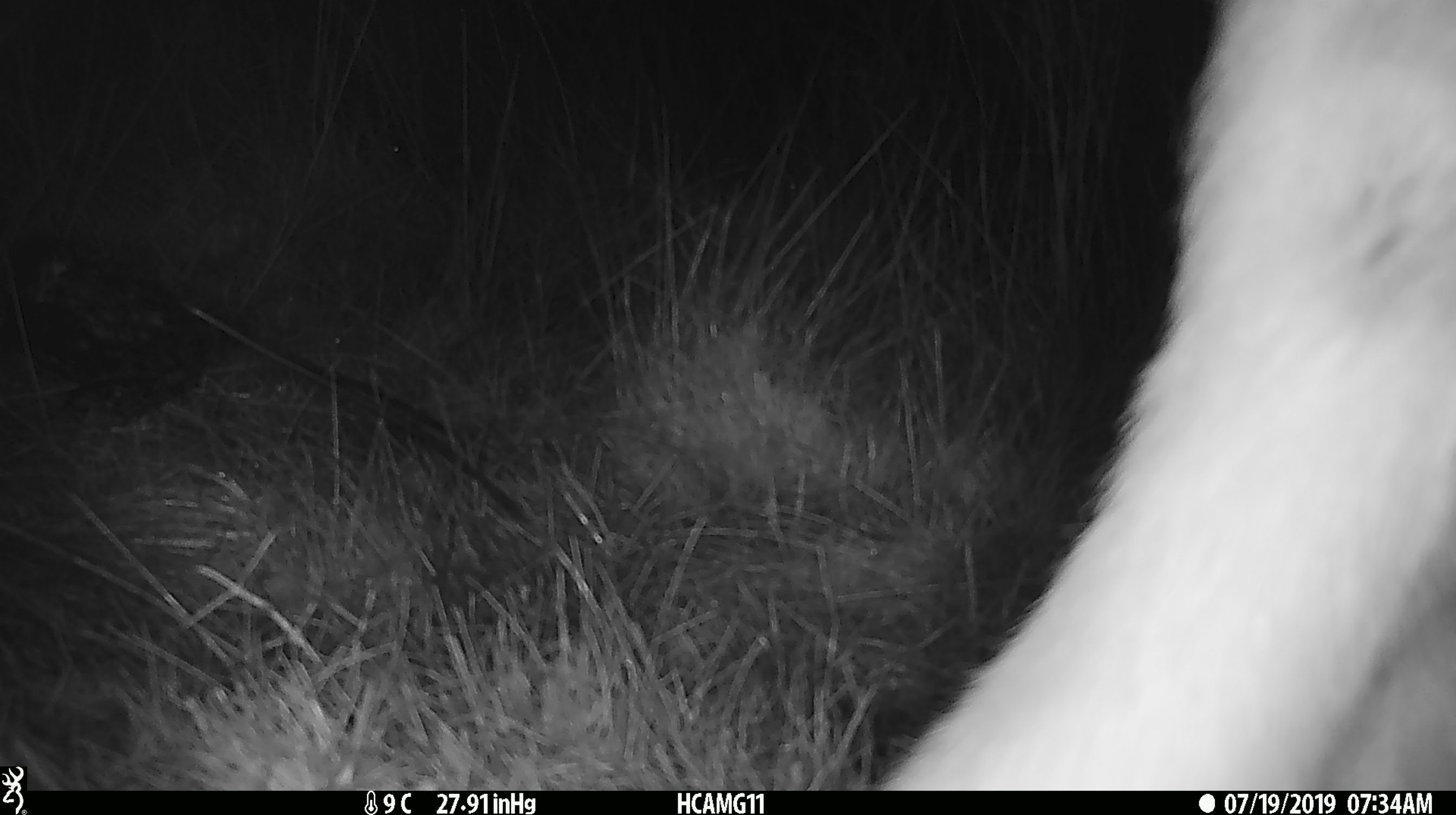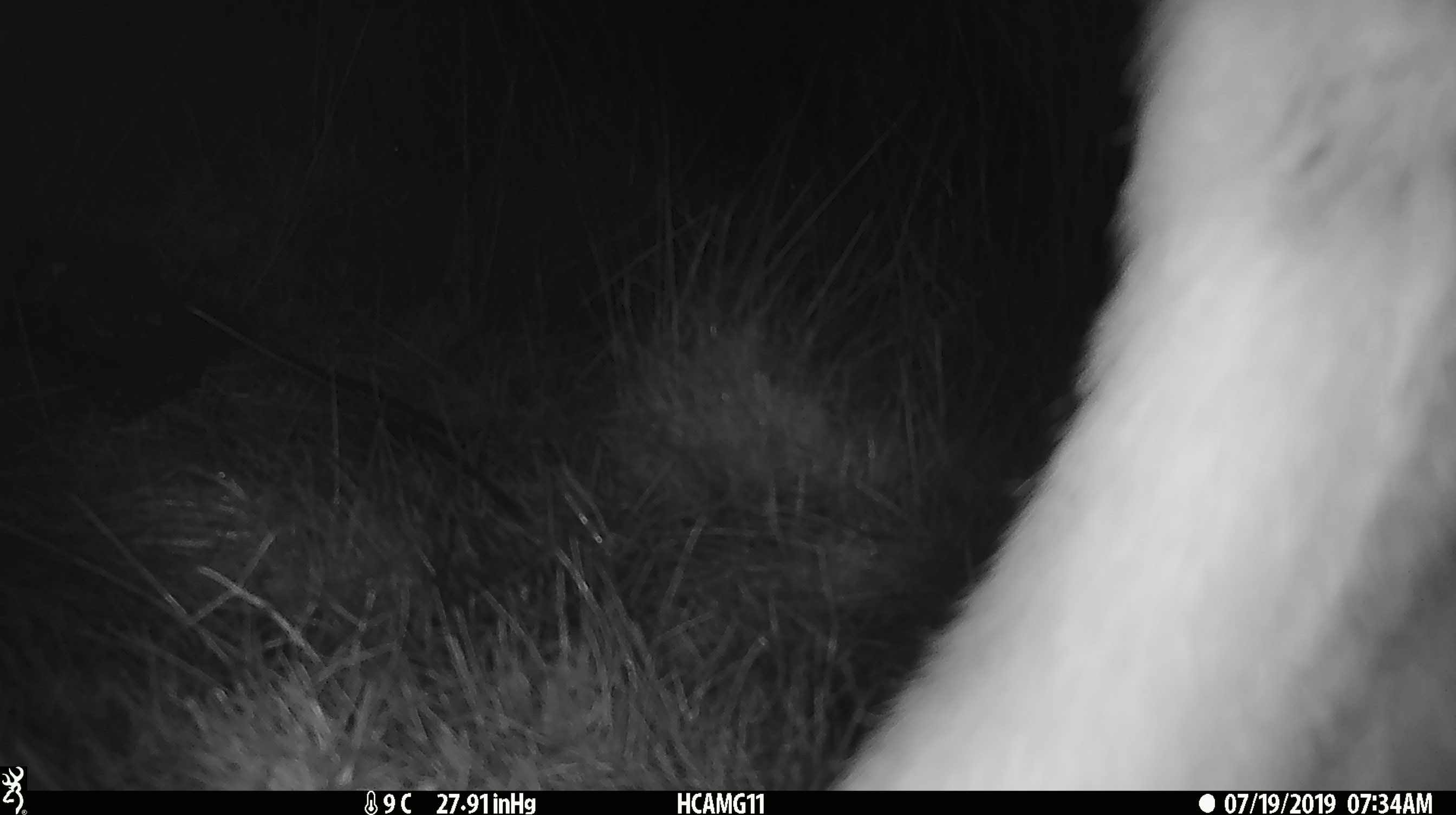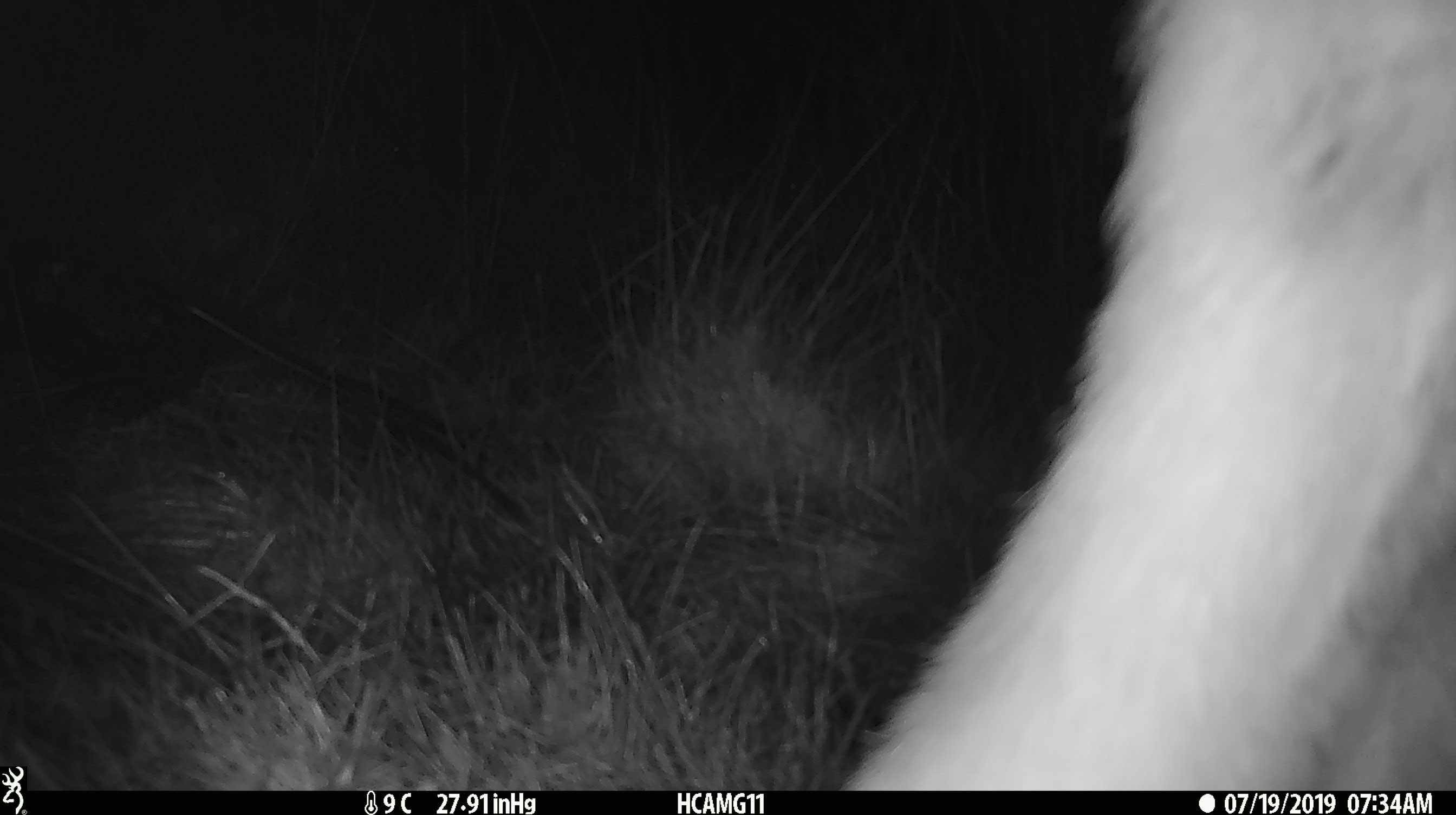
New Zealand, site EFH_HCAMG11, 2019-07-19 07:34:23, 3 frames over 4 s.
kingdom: Animalia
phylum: Chordata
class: Mammalia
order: Artiodactyla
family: Bovidae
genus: Bos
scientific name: Bos taurus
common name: domestic cow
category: cow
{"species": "cow (domestic cow) (Bos taurus)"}